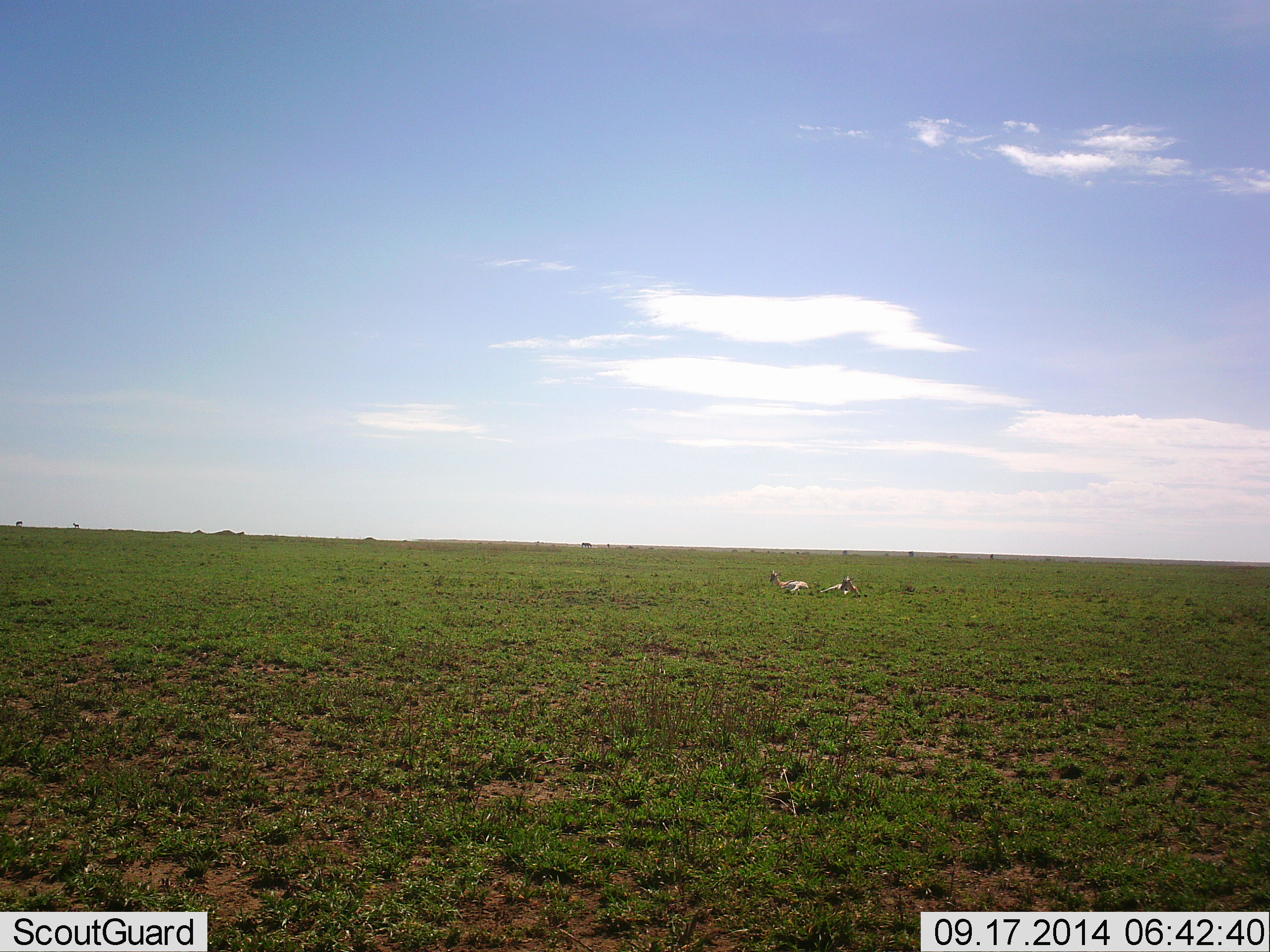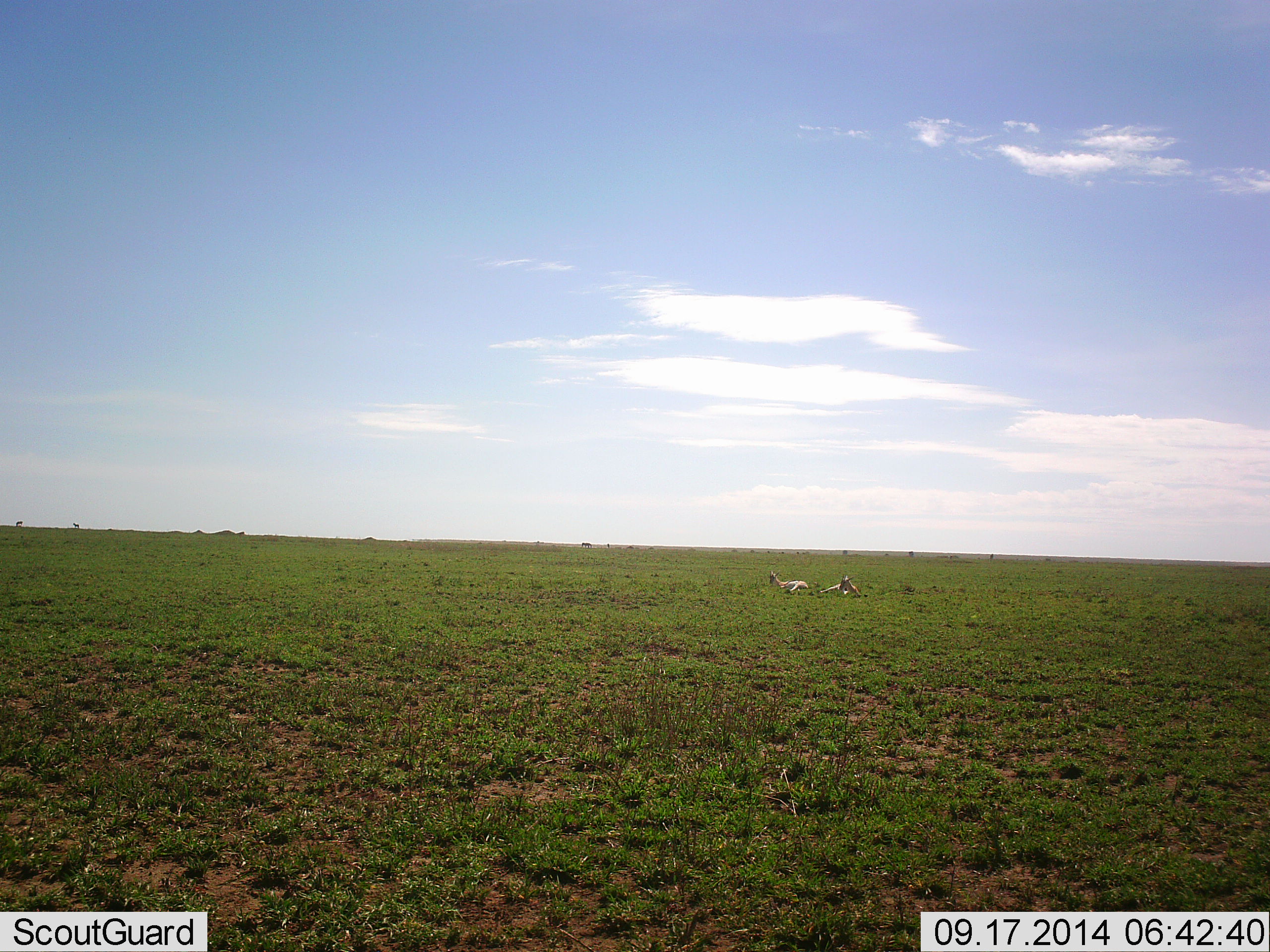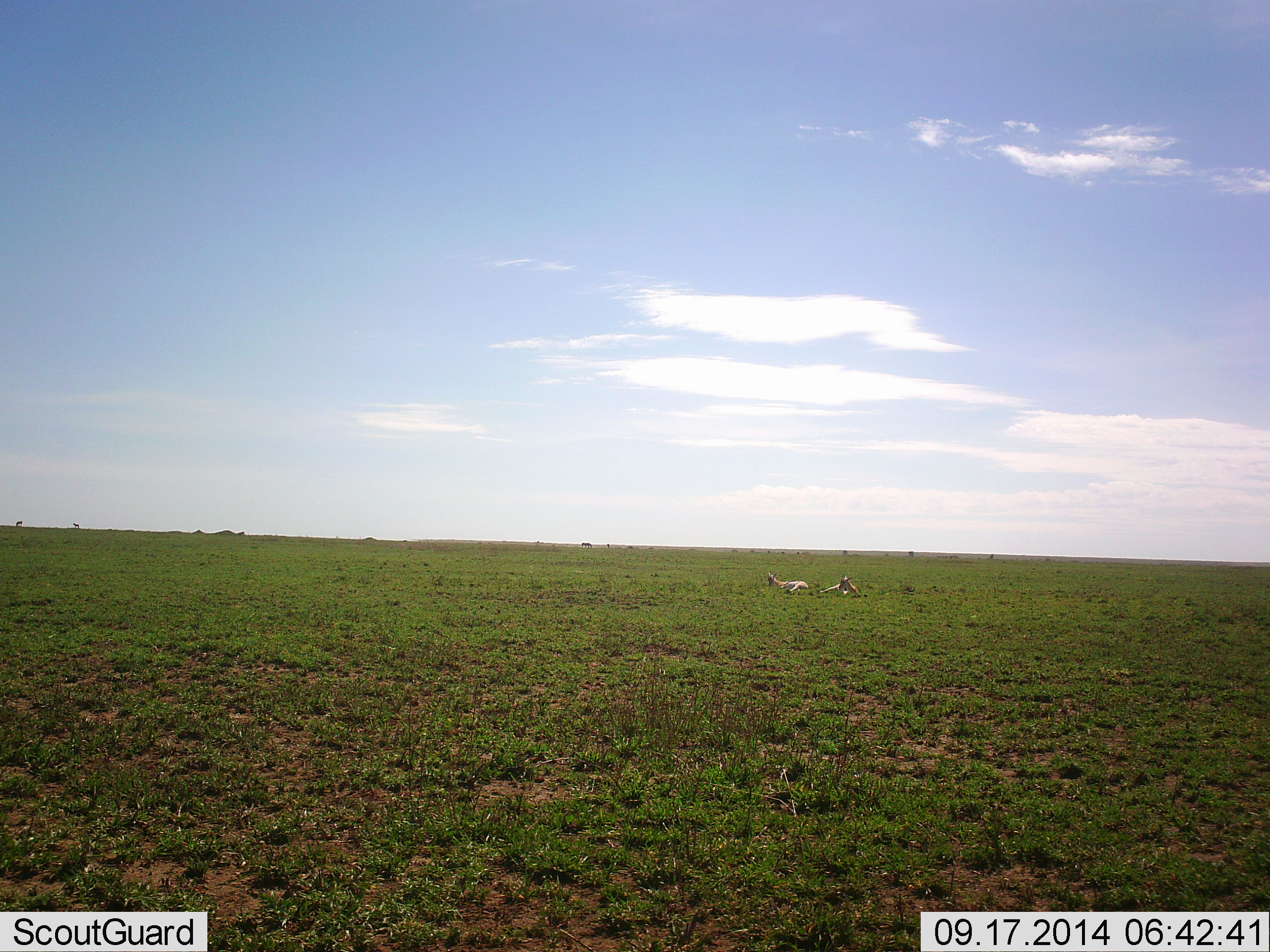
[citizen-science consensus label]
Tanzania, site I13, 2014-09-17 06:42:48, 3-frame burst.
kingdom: Animalia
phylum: Chordata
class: Mammalia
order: Carnivora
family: Felidae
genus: Panthera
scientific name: Panthera leo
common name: lion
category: lionfemale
Lionfemale (lion) (Panthera leo), count 2. Behavior (volunteer vote fractions): standing 0%, resting 100%, moving 0%, interacting 0%. Young present (vote fraction): 0%. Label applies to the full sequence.